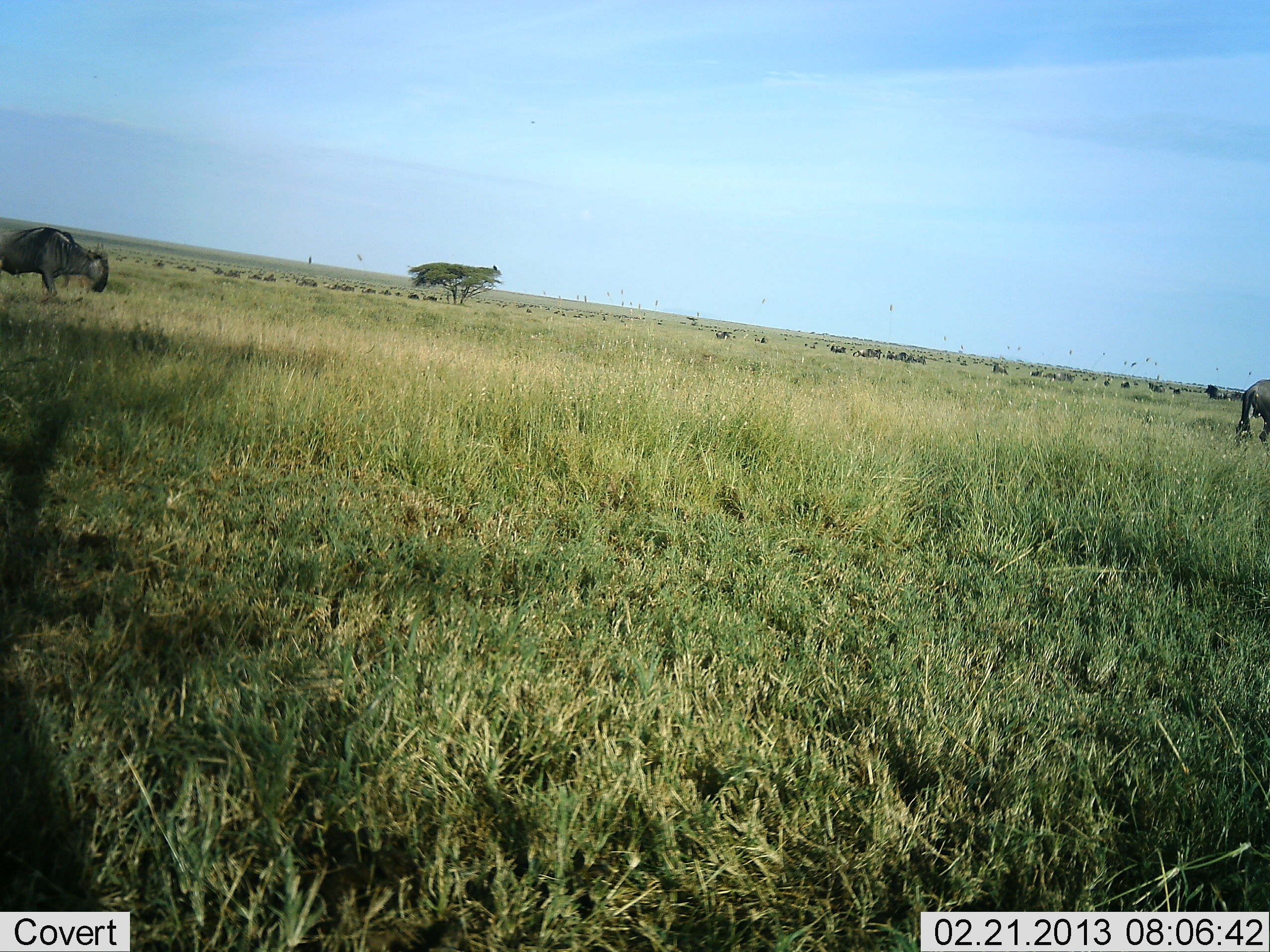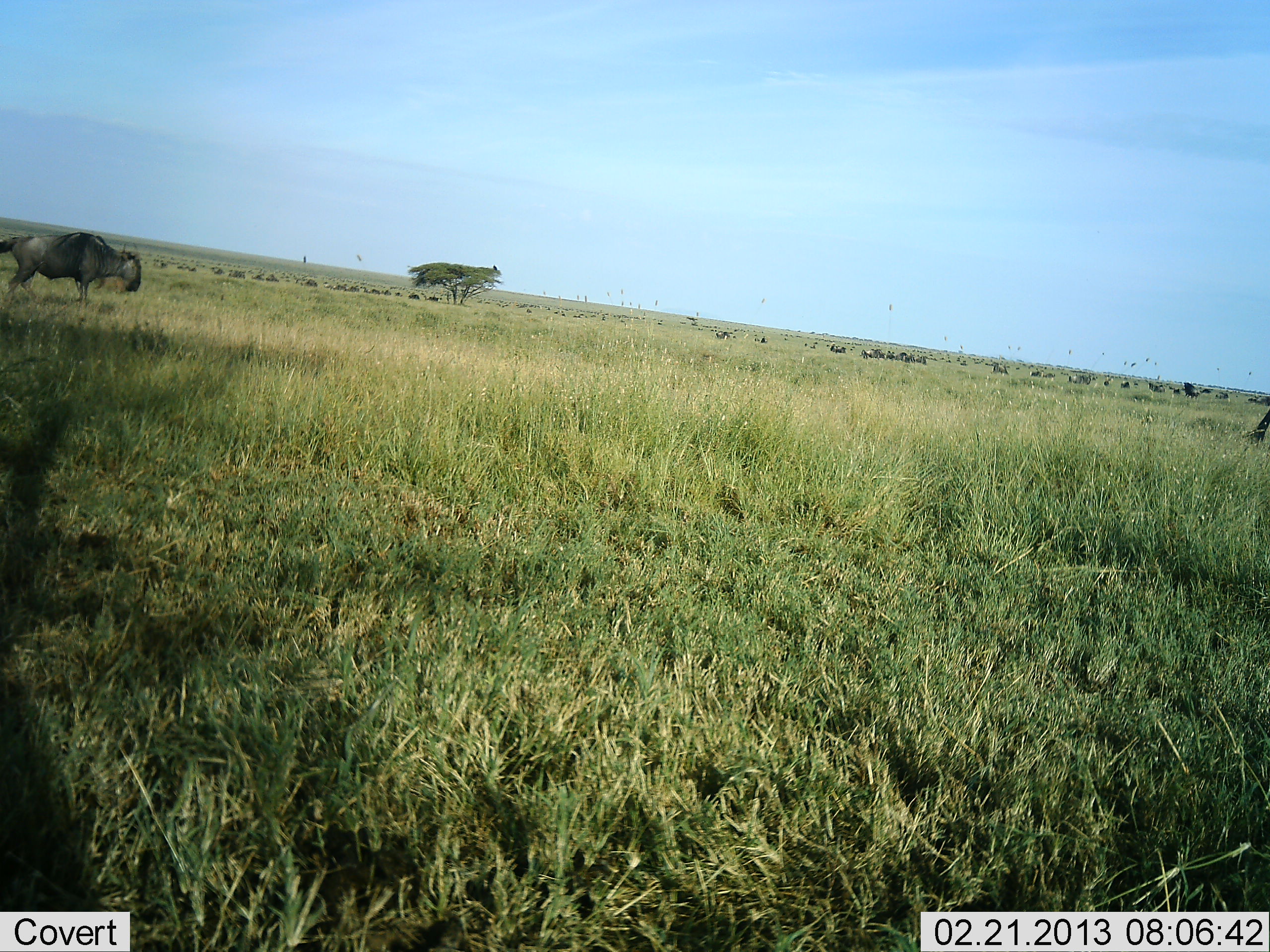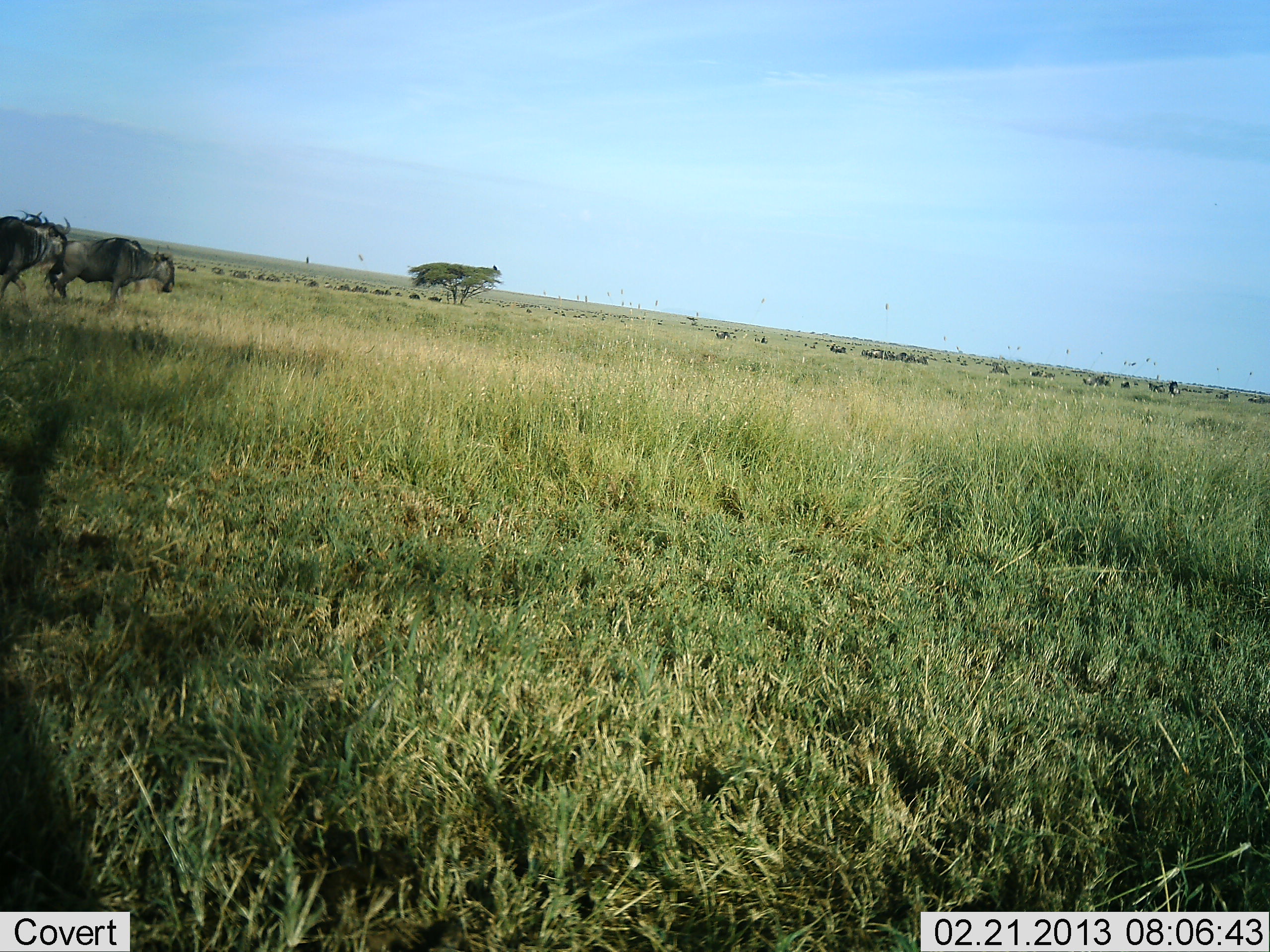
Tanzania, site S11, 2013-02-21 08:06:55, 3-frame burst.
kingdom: Animalia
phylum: Chordata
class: Mammalia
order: Artiodactyla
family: Bovidae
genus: Connochaetes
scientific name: Connochaetes taurinus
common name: blue wildebeest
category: wildebeest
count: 11-50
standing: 25%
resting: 4%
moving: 93%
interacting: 0%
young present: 0%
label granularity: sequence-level